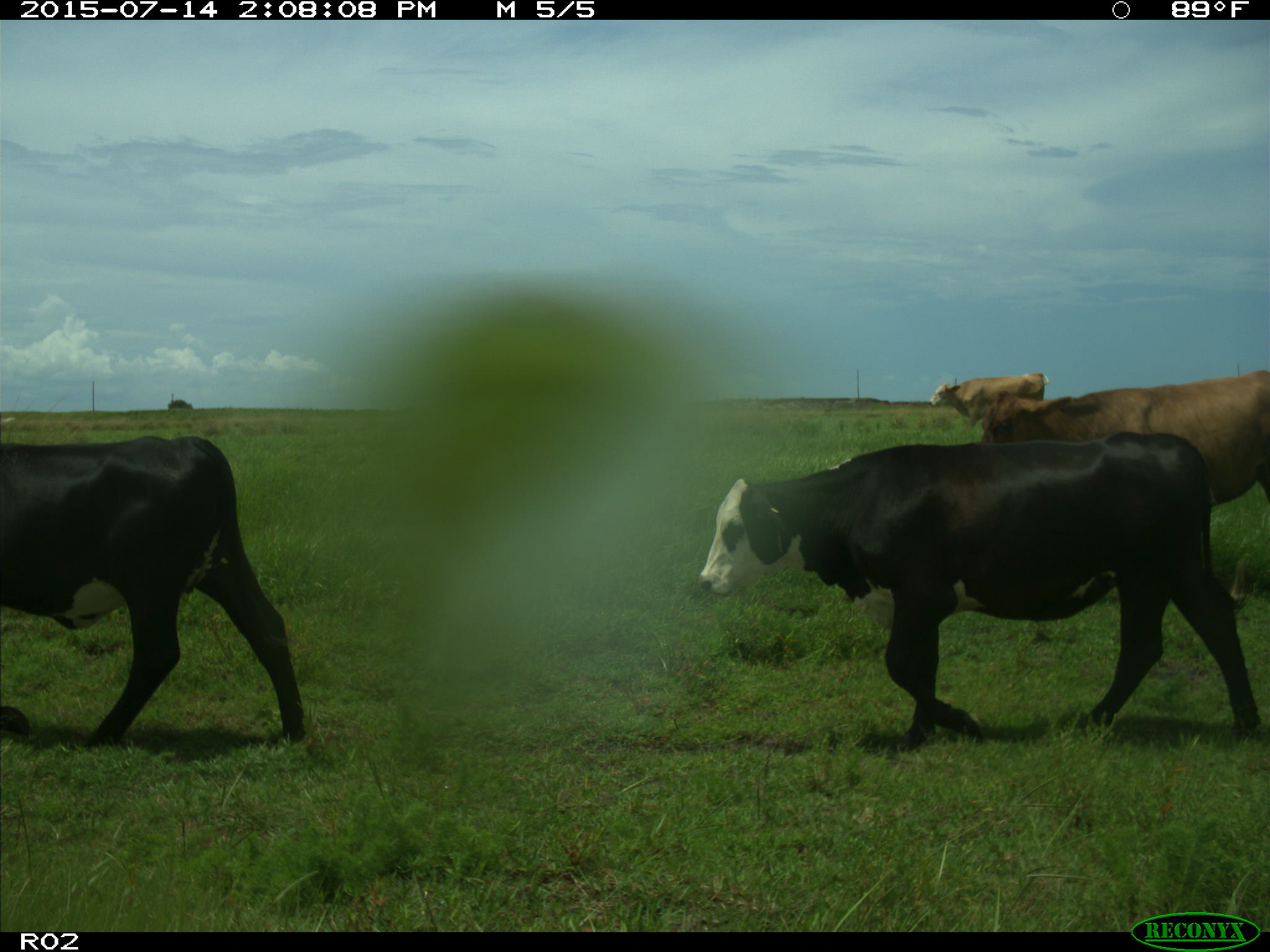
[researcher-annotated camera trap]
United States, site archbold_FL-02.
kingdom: Animalia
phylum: Chordata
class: Mammalia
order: Artiodactyla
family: Bovidae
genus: Bos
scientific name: Bos taurus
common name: domestic cow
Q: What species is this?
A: Bos taurus (domestic cow).